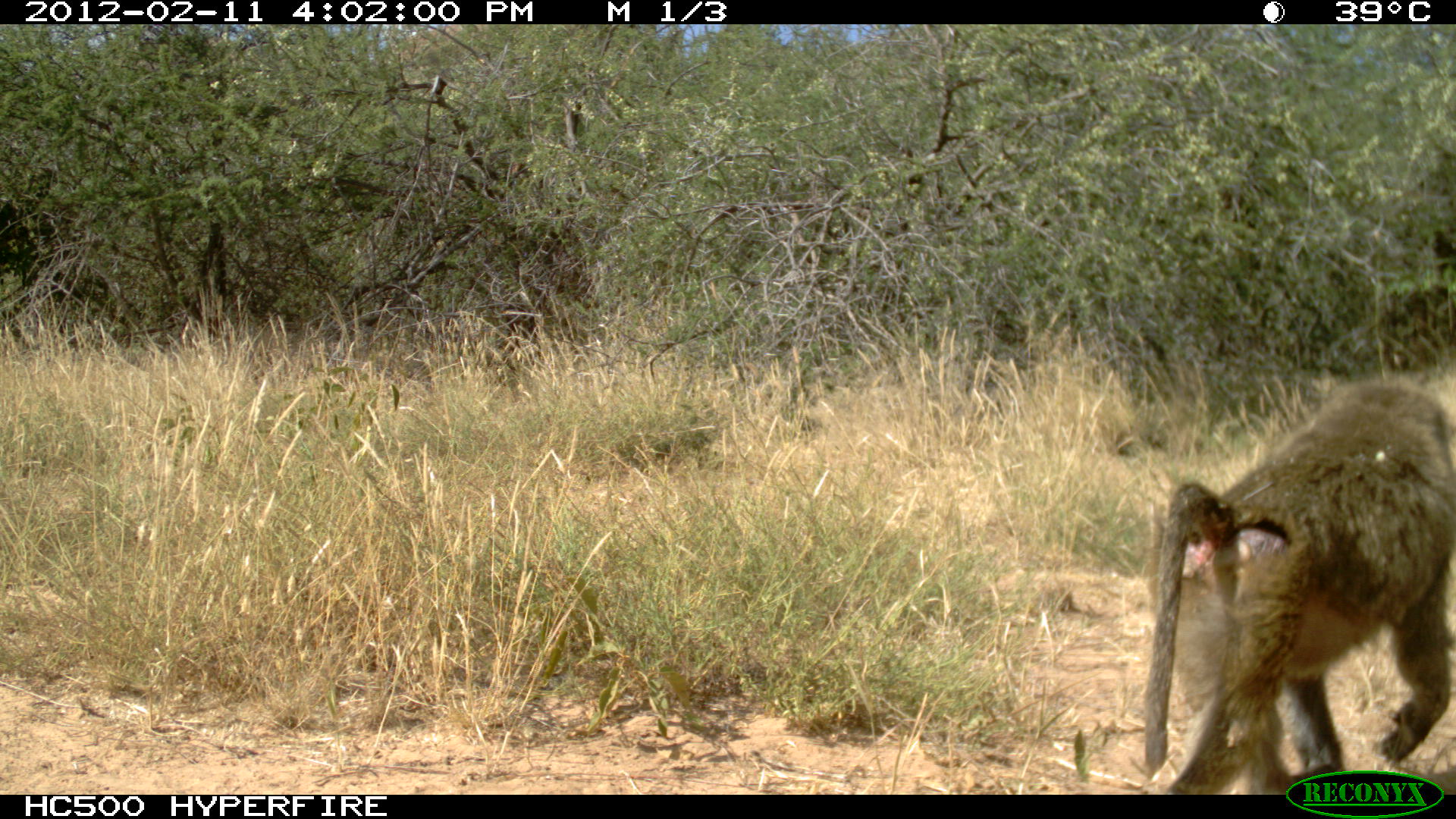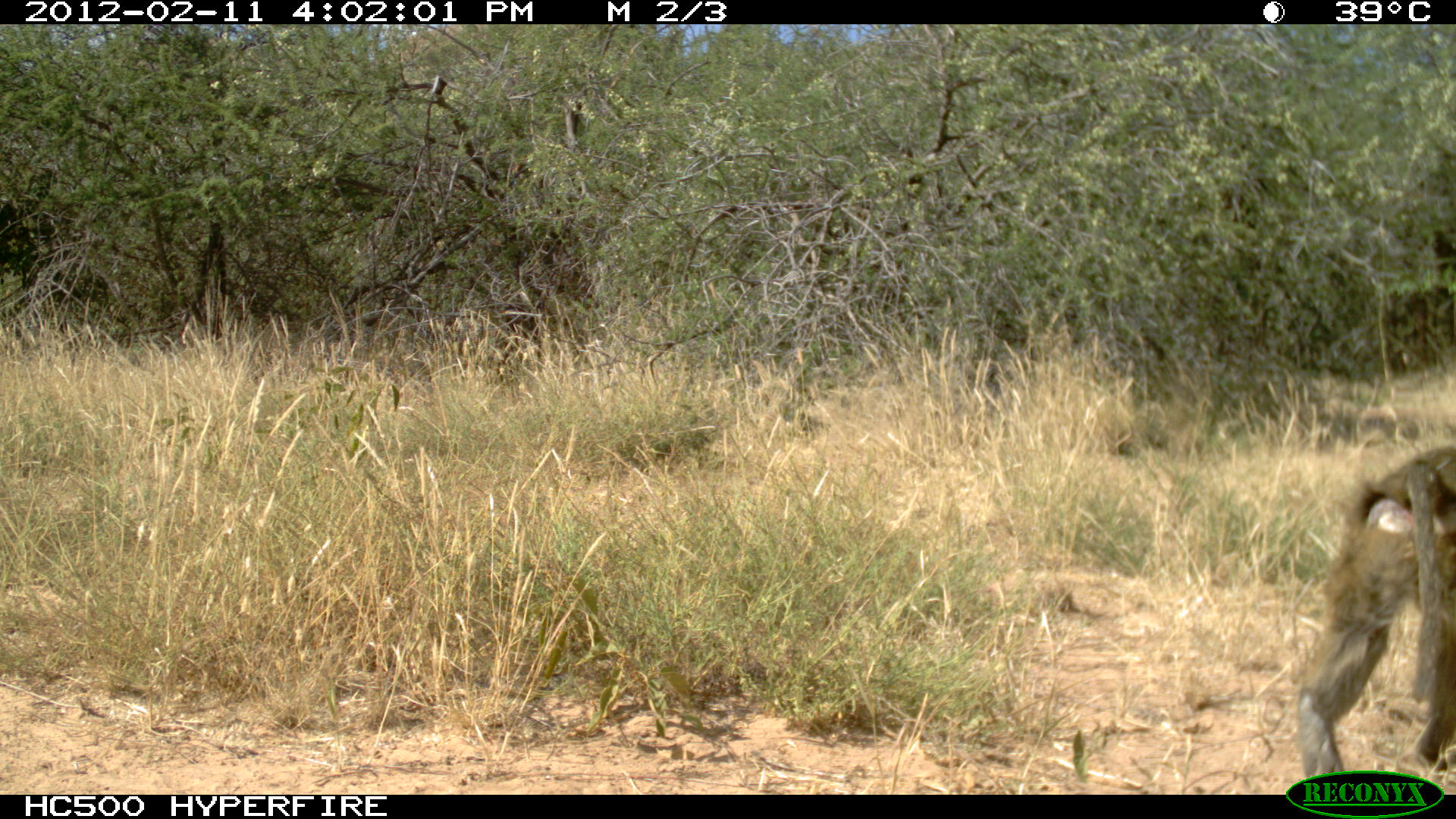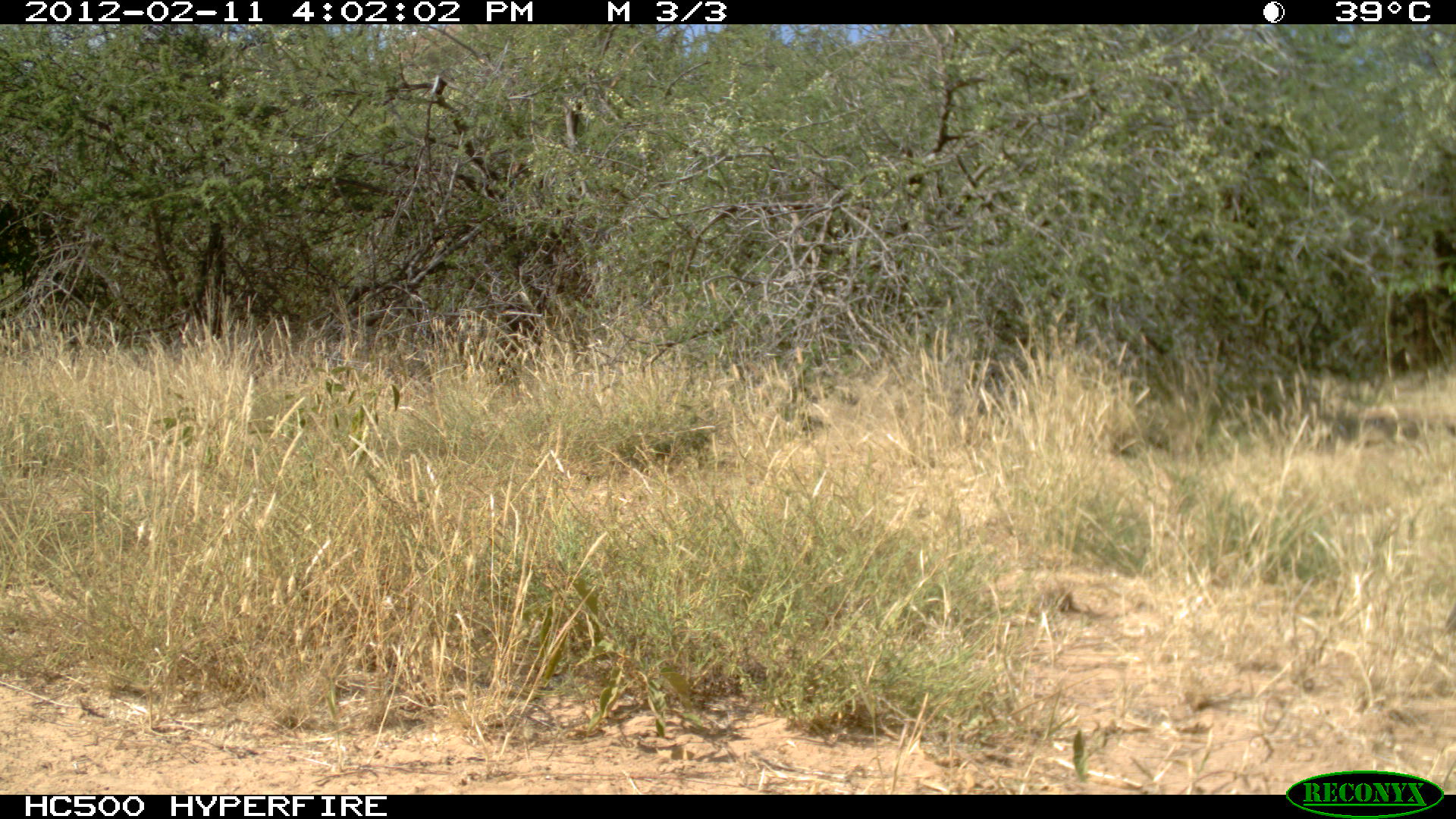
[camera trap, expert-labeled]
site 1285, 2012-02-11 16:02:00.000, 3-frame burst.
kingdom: Animalia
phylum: Chordata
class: Mammalia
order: Primates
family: Cercopithecidae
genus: Papio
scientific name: Papio anubis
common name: olive baboon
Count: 1.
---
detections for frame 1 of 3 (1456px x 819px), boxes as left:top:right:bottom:
papio anubis: 1138:377:1454:794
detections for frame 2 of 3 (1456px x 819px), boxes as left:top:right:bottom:
papio anubis: 1293:450:1450:788